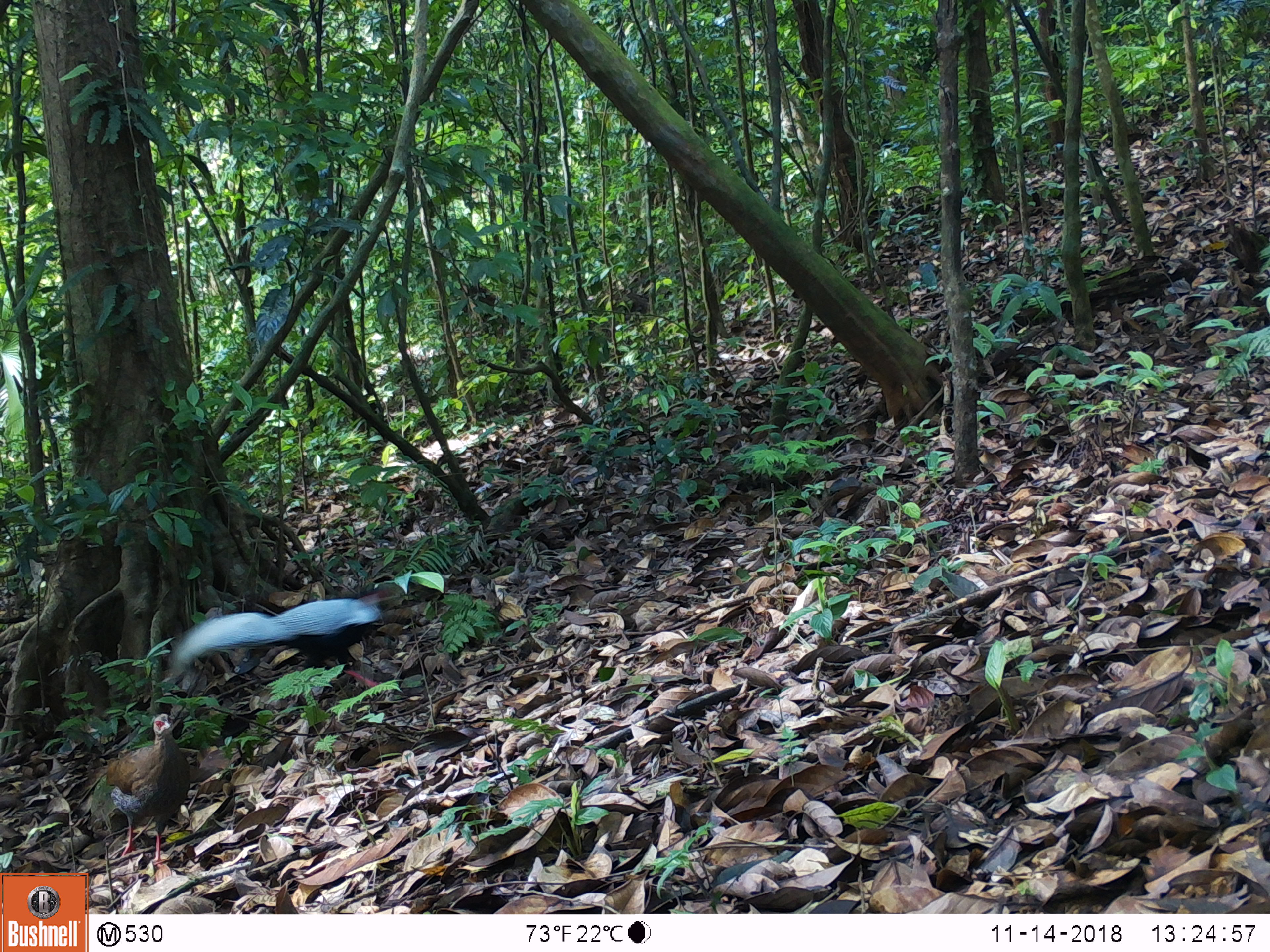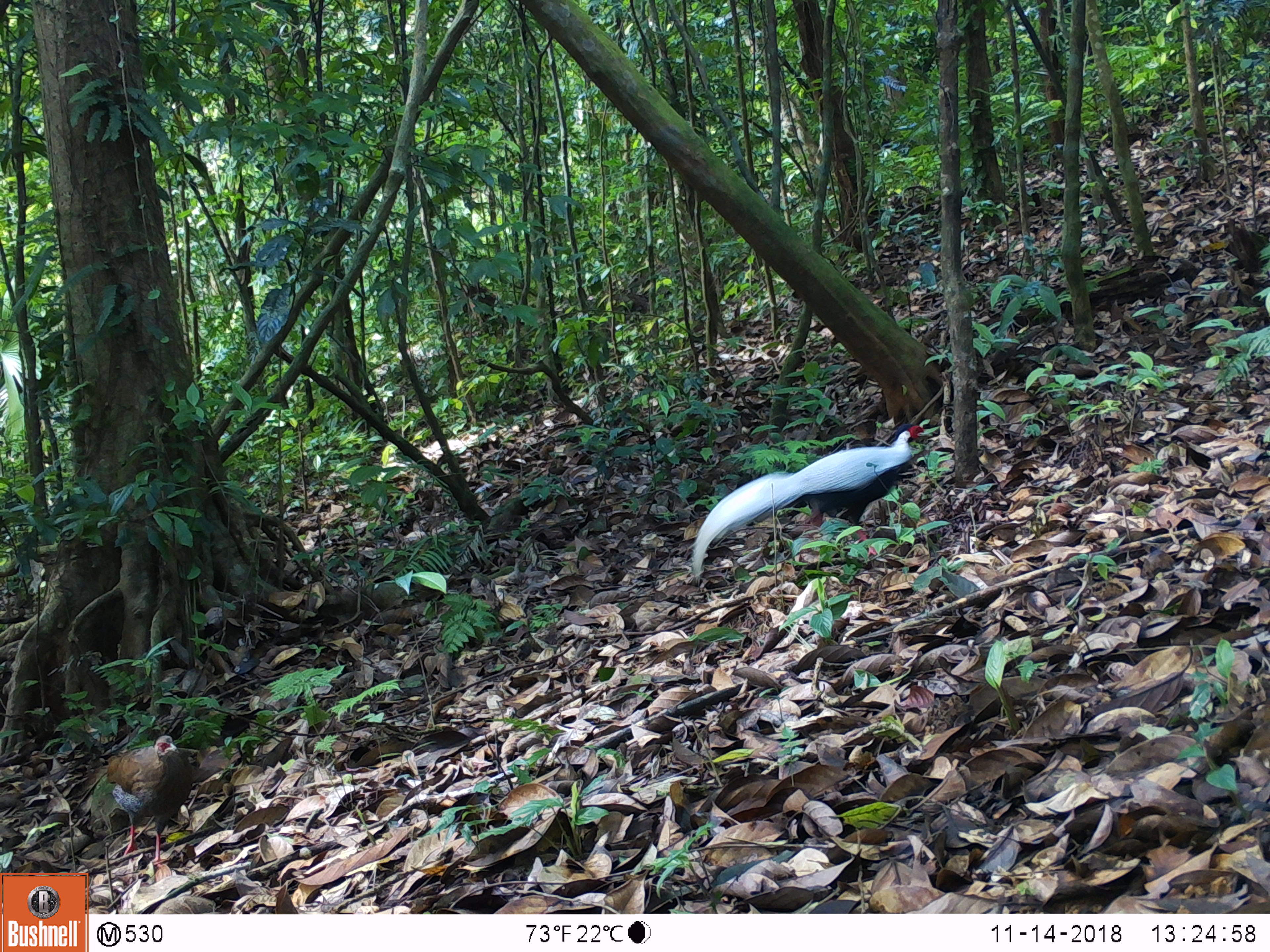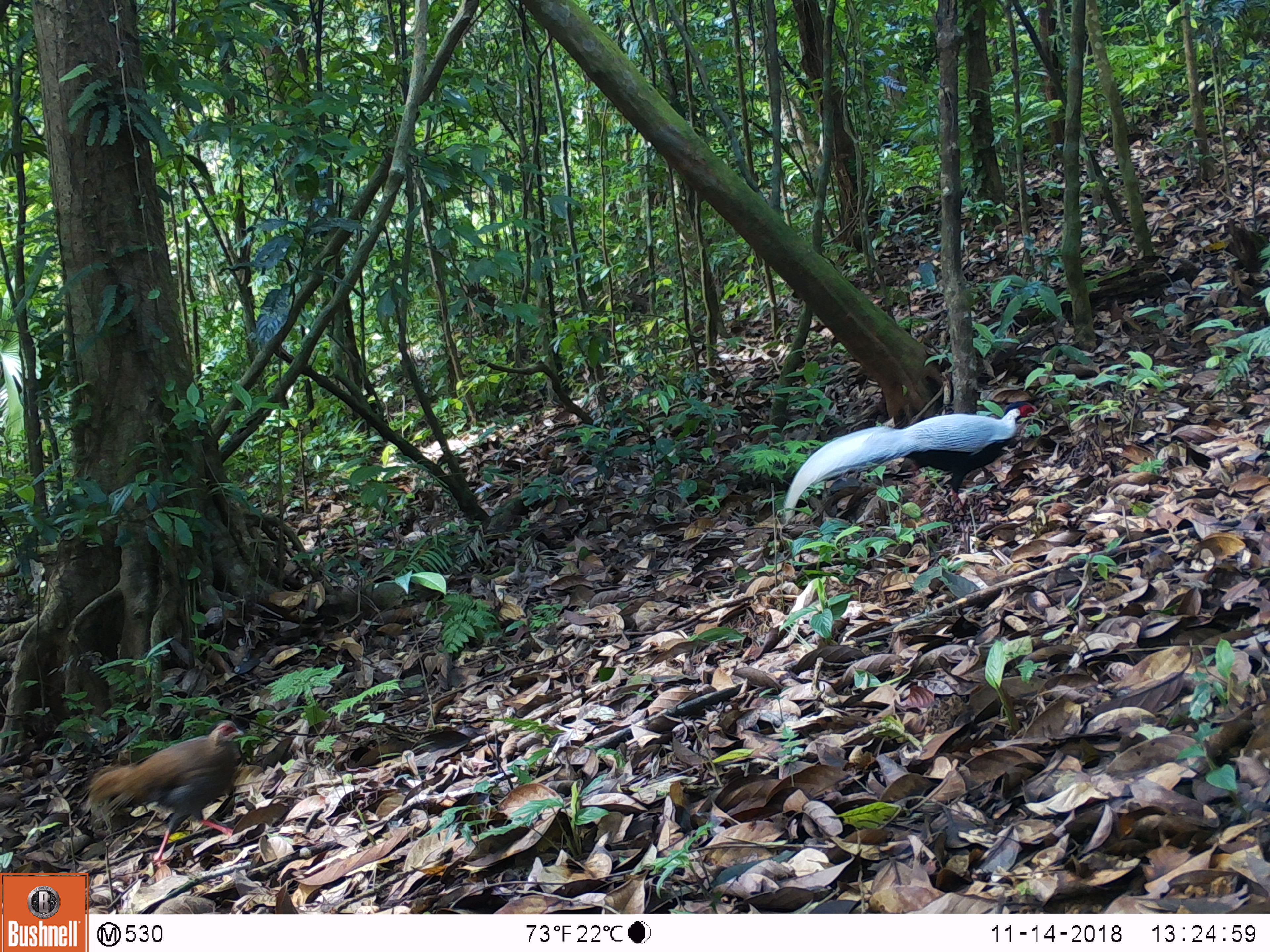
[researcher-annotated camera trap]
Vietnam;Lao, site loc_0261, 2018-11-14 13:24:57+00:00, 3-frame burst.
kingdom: Animalia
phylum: Chordata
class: Aves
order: Galliformes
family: Phasianidae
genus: Lophura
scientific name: Lophura nycthemera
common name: silver pheasant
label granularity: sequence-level